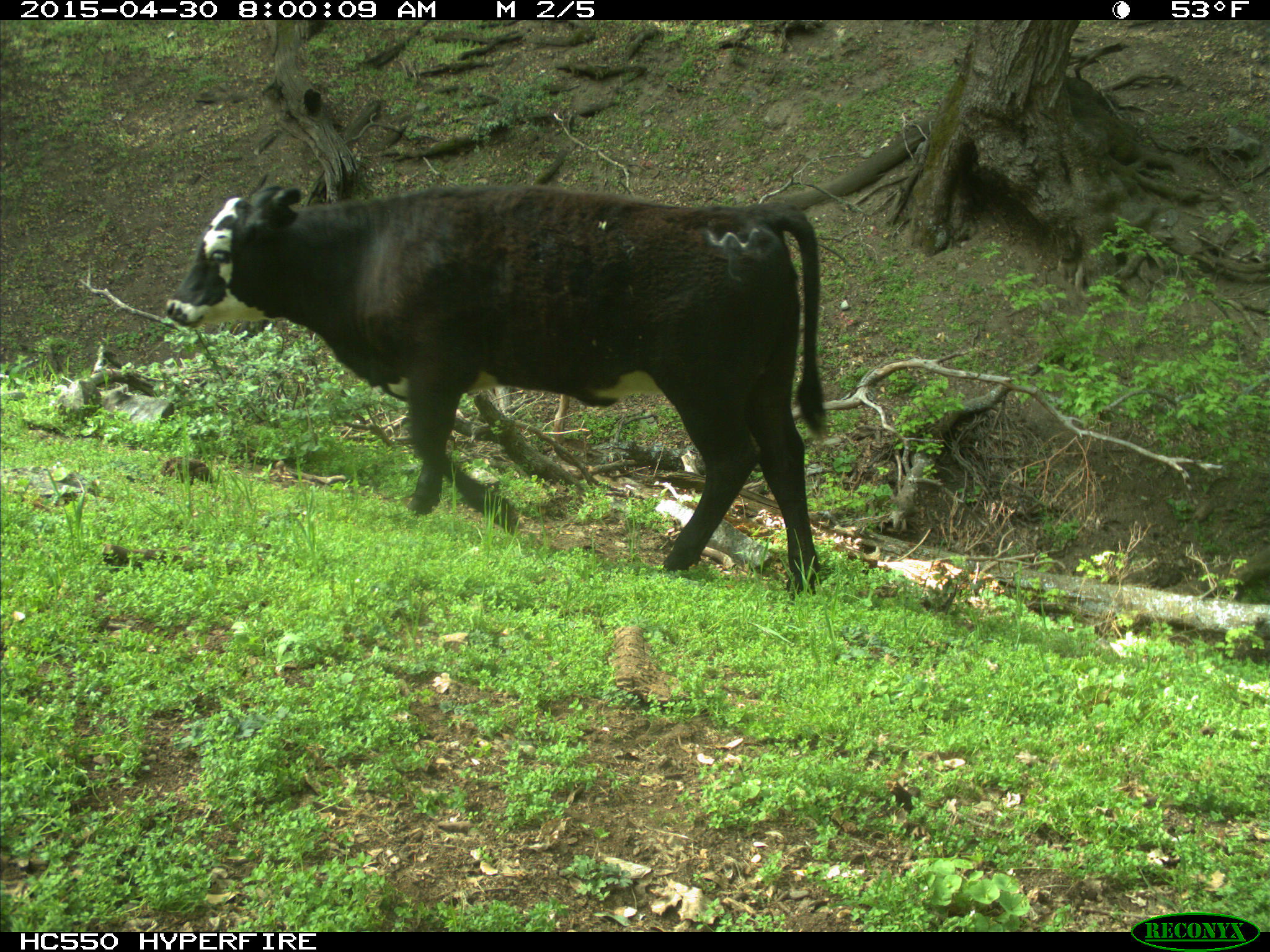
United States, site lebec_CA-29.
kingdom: Animalia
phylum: Chordata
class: Mammalia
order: Artiodactyla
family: Bovidae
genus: Bos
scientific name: Bos taurus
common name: domestic cow